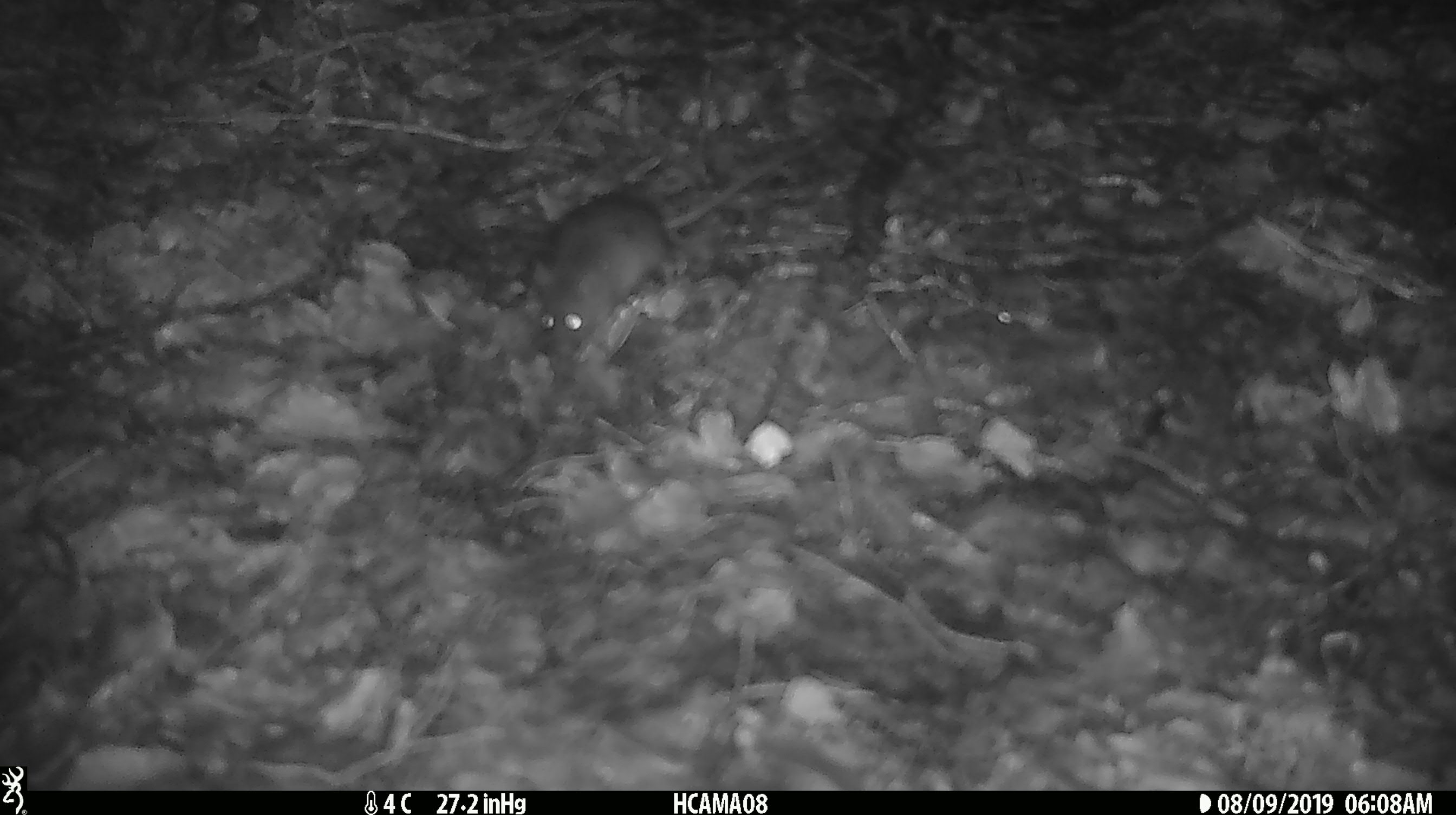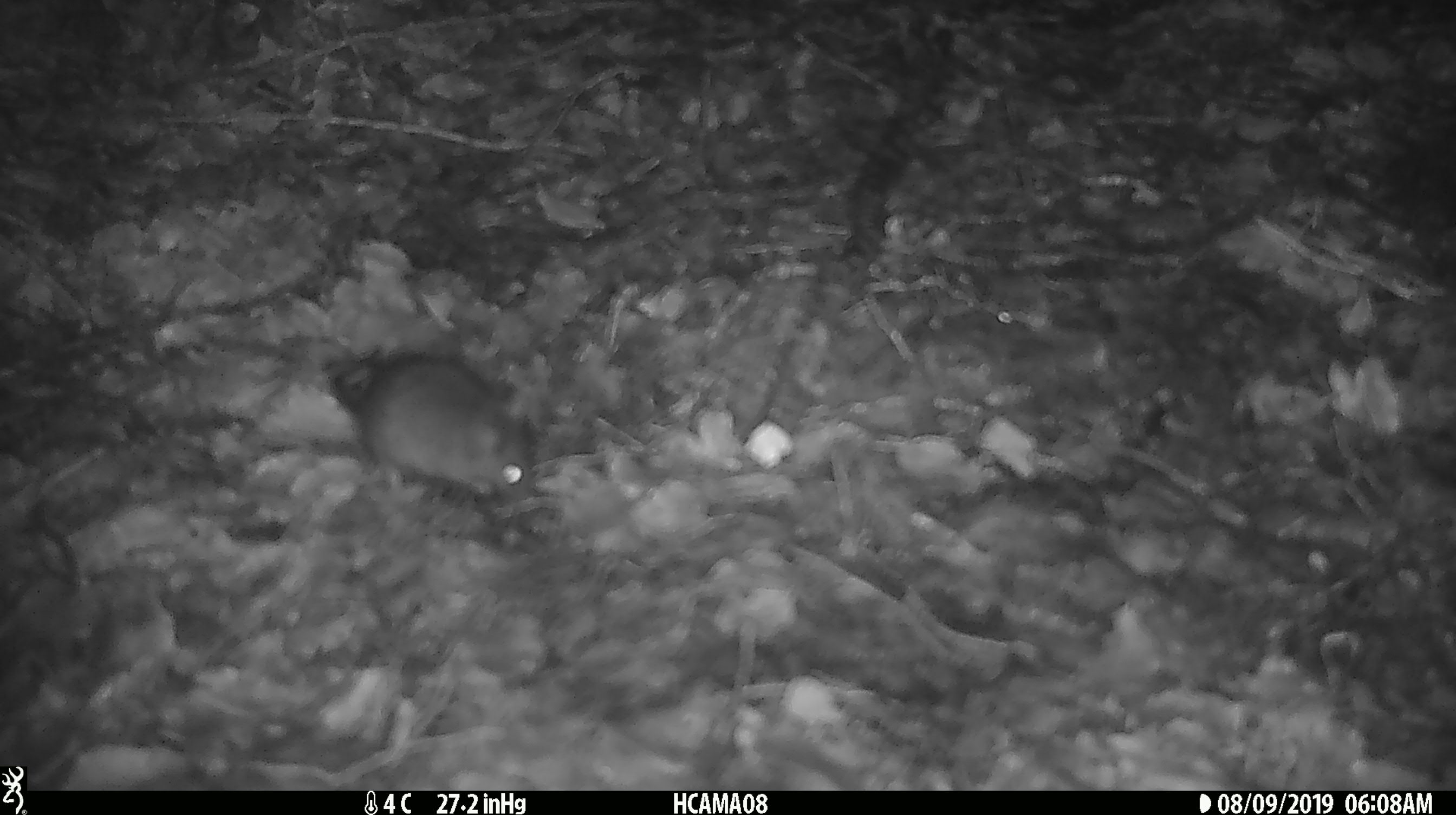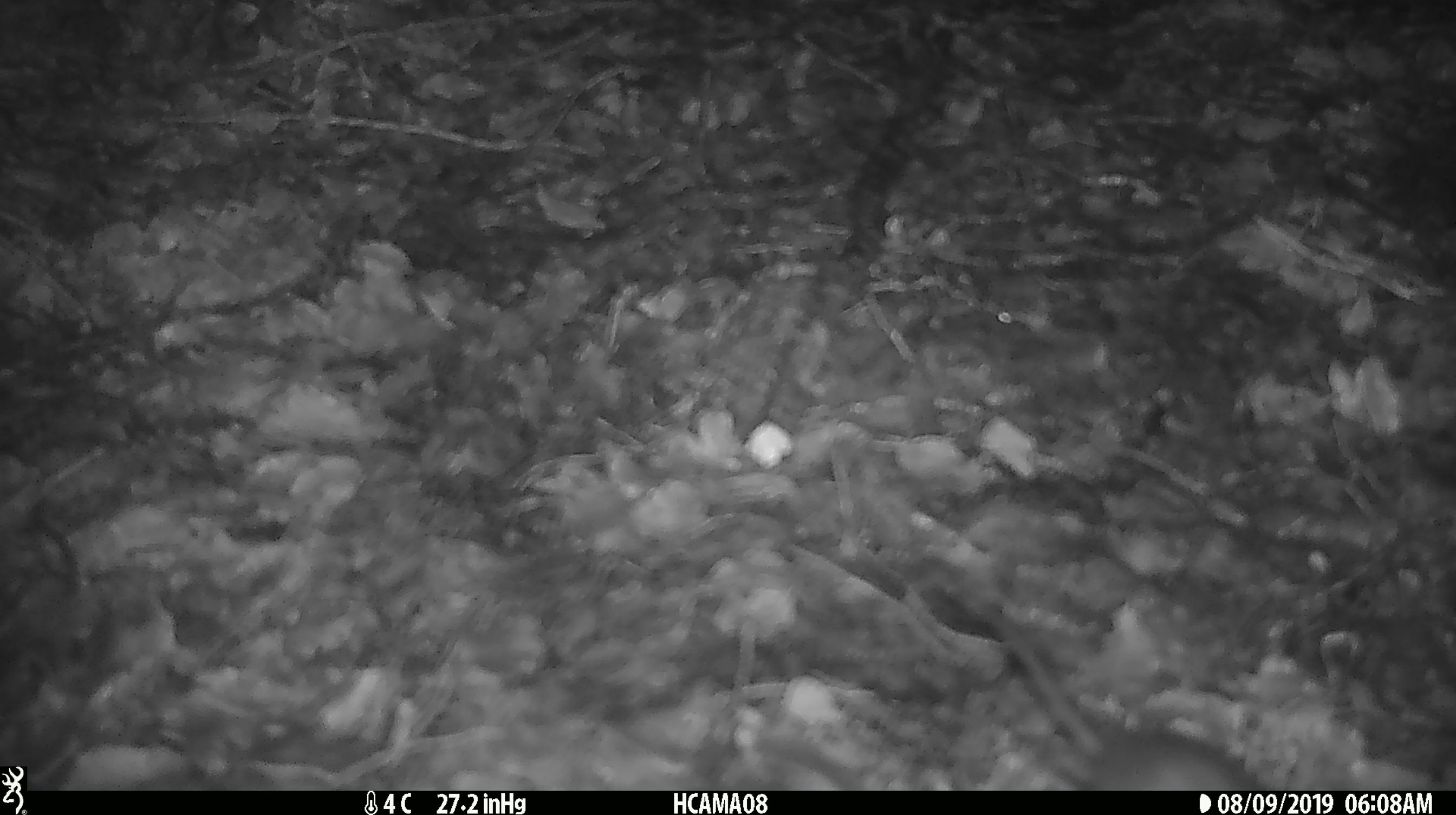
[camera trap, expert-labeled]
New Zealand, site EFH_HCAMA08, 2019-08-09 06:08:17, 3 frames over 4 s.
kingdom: Animalia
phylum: Chordata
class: Mammalia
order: Rodentia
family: Muridae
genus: Mus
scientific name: Mus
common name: mouse